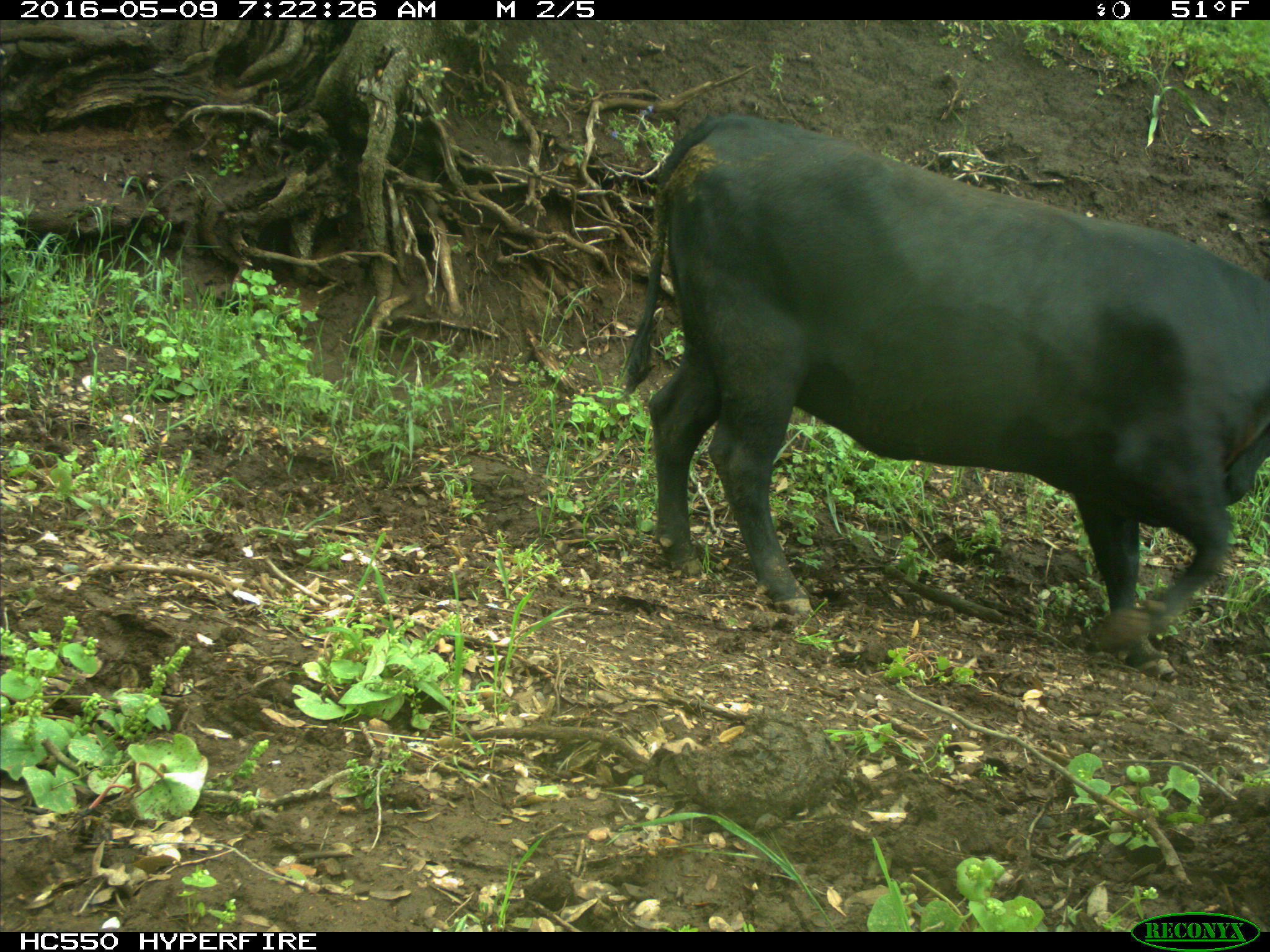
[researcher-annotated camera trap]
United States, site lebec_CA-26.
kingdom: Animalia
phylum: Chordata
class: Mammalia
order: Artiodactyla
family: Bovidae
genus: Bos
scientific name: Bos taurus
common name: domestic cow